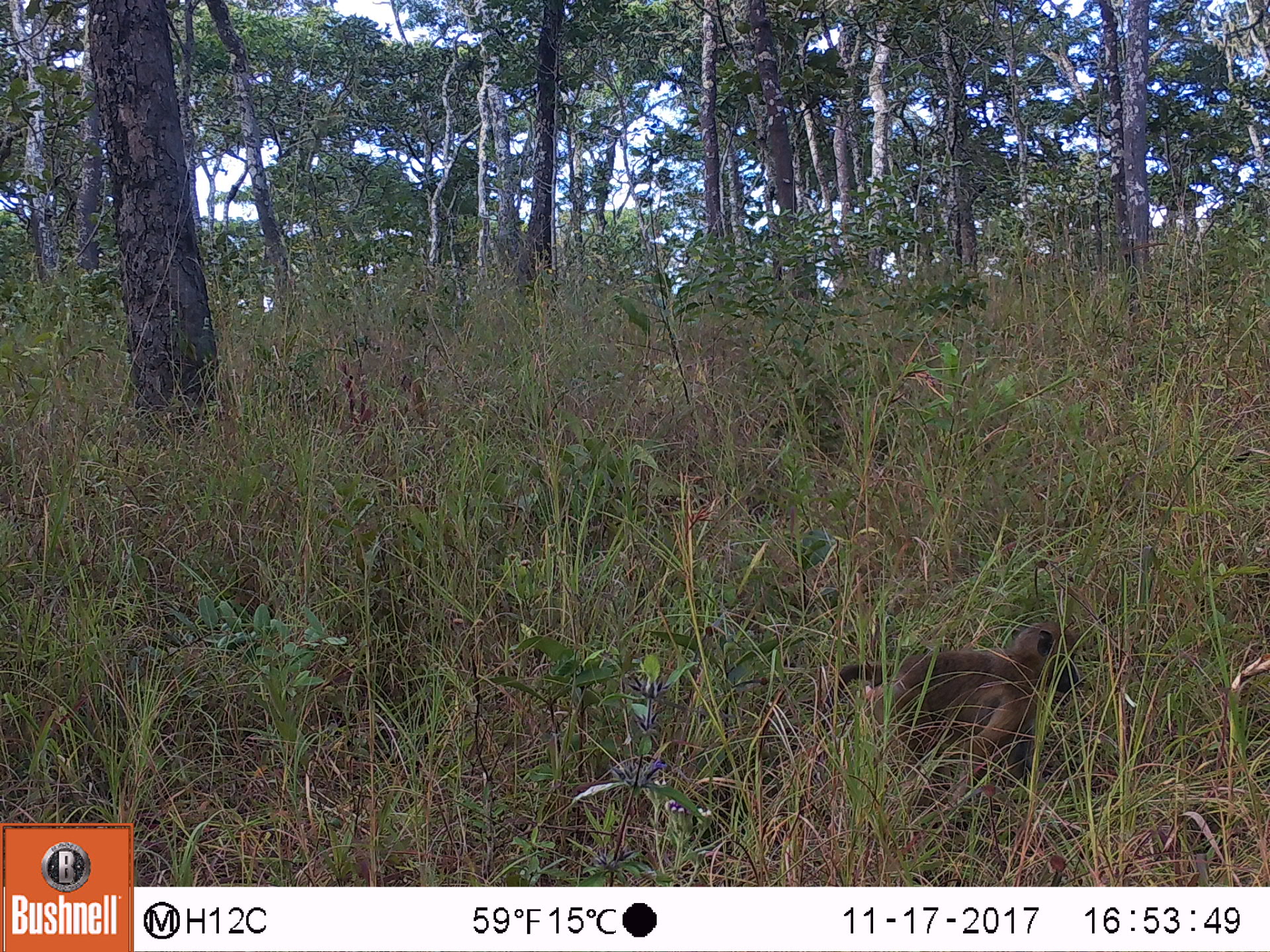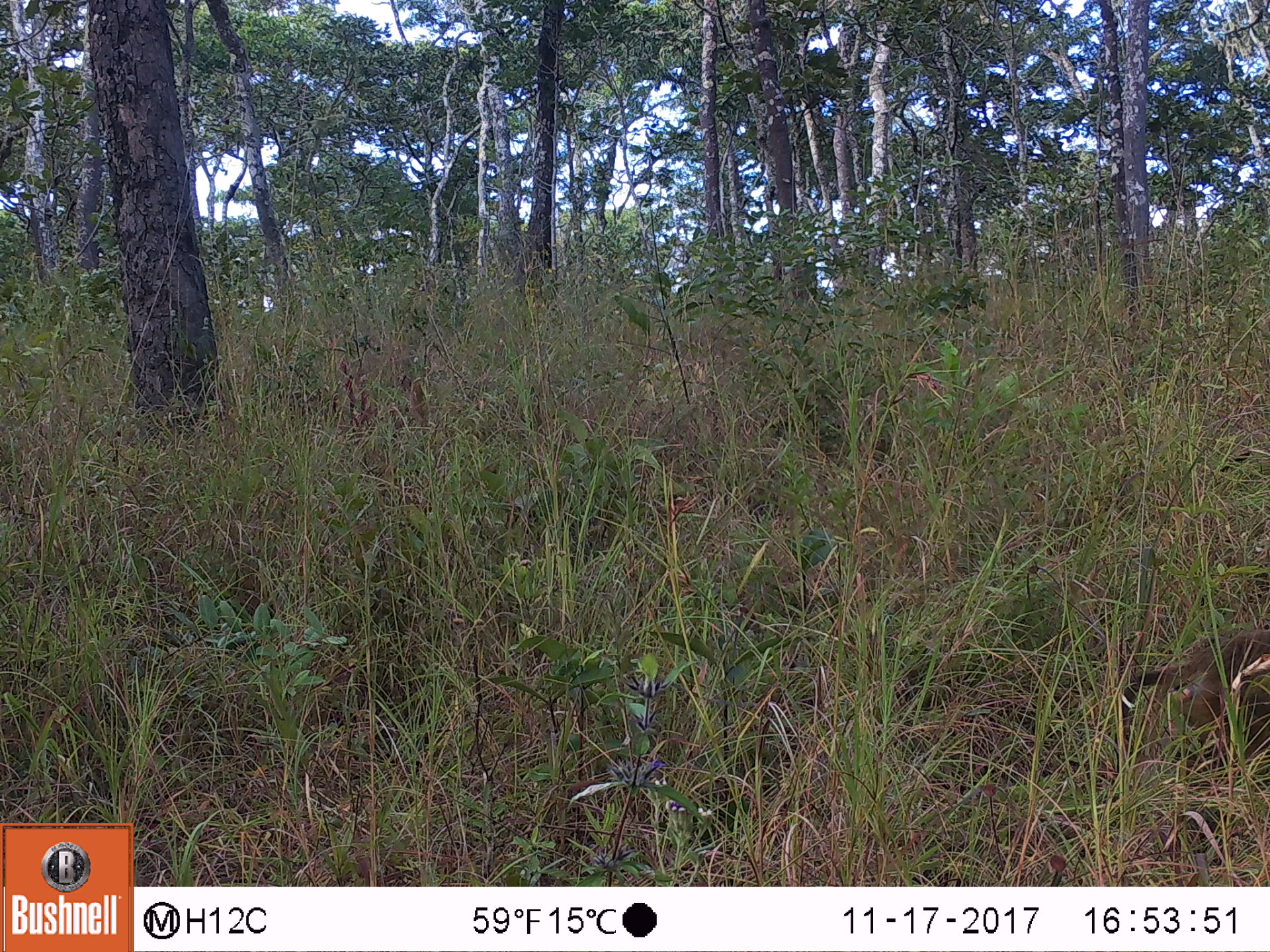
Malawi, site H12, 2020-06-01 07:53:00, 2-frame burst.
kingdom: Animalia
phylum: Chordata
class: Mammalia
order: Primates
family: Cercopithecidae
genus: Papio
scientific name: Papio cynocephalus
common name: yellow baboon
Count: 1.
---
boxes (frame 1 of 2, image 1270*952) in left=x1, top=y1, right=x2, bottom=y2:
yellow baboon: left=809, top=616, right=1088, bottom=781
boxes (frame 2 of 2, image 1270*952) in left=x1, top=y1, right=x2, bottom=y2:
yellow baboon: left=1108, top=612, right=1262, bottom=754